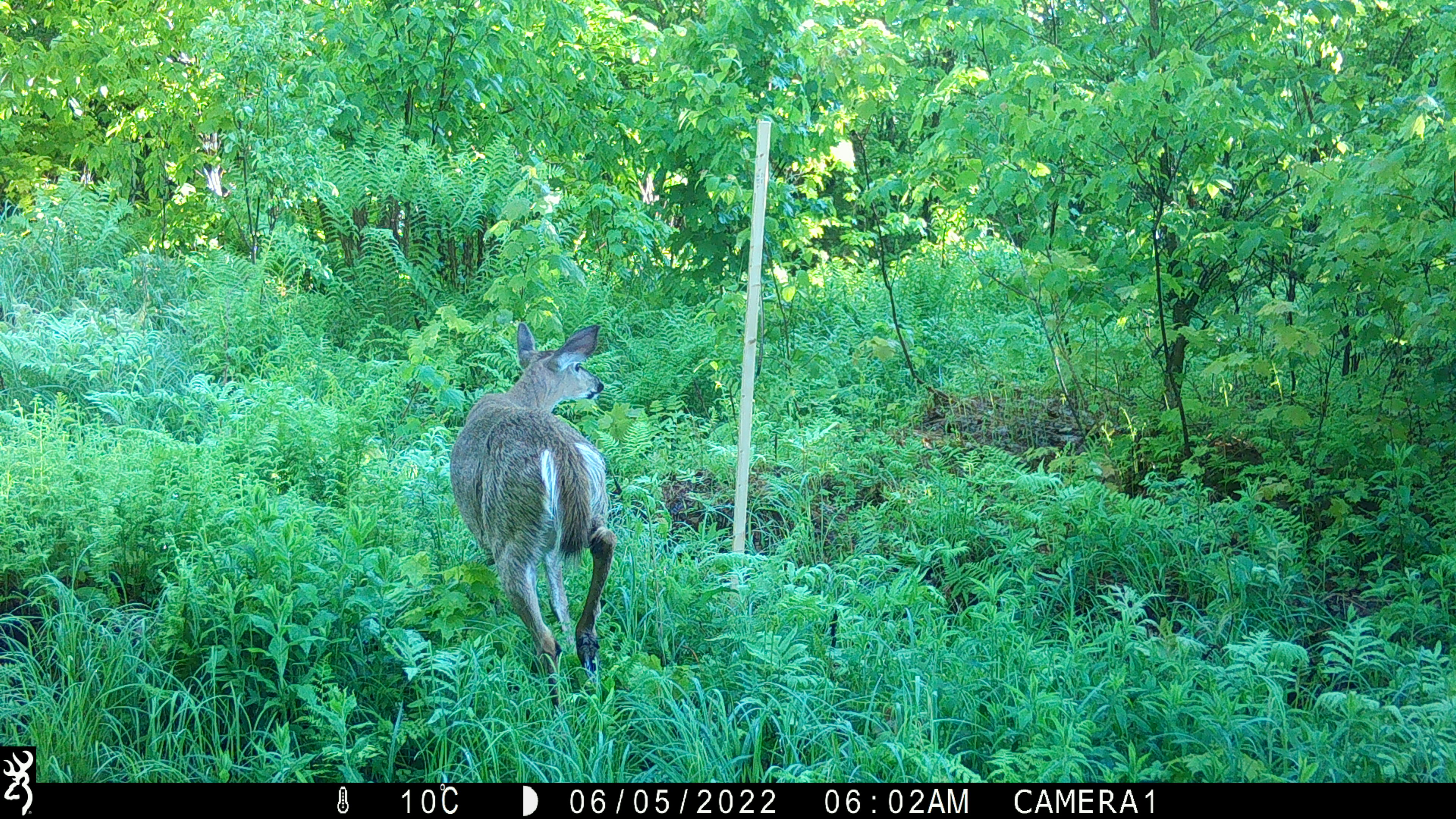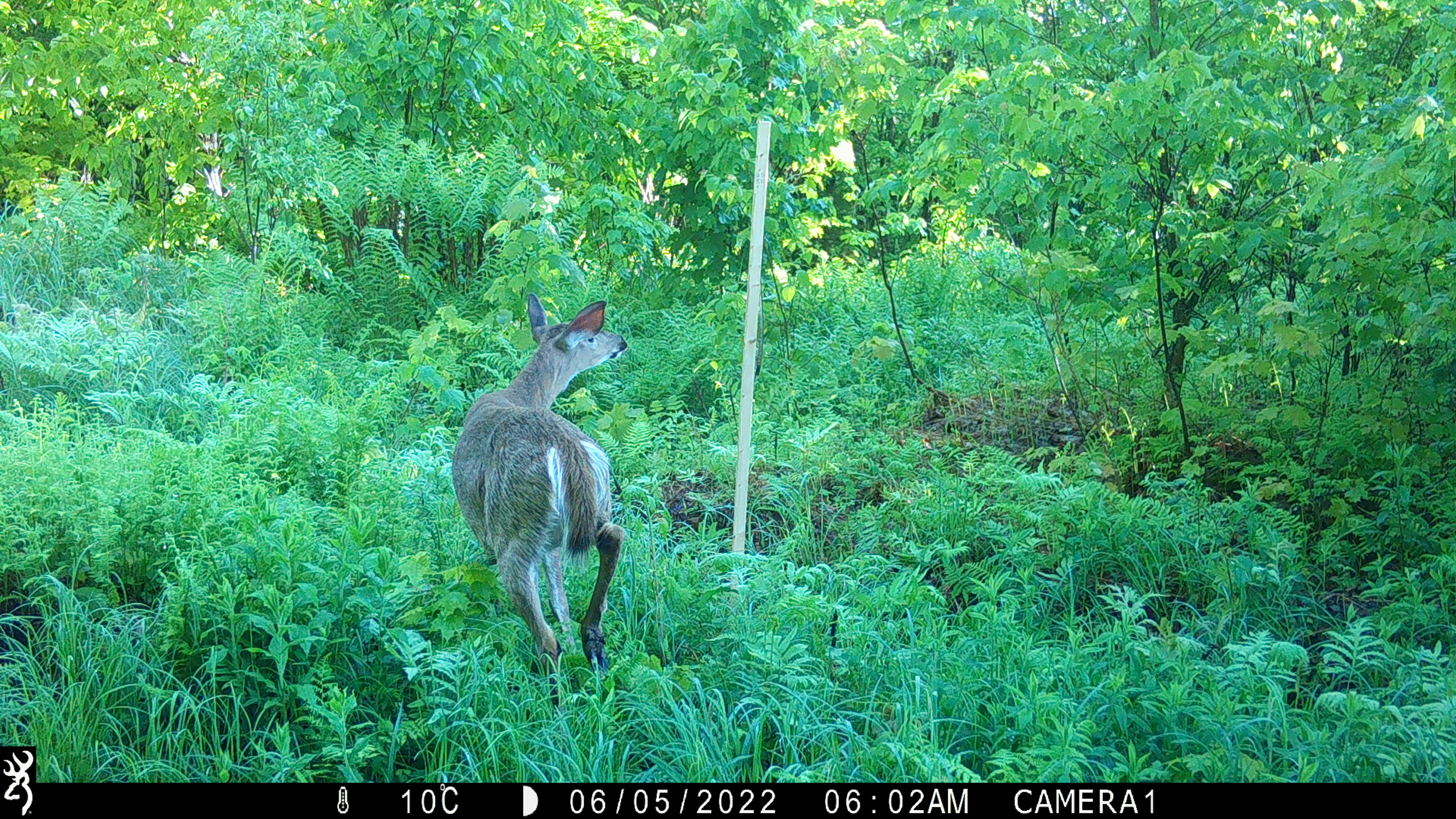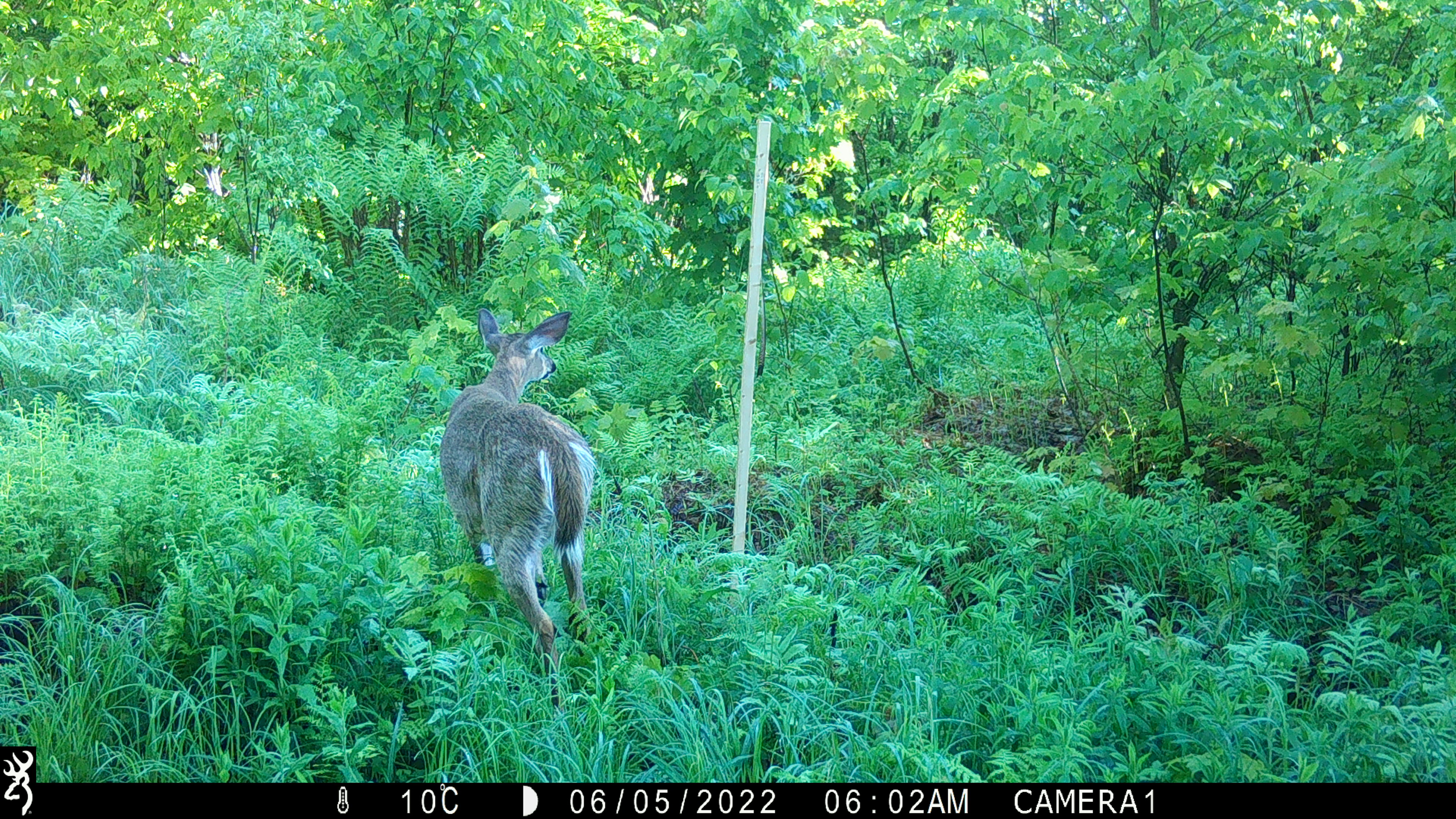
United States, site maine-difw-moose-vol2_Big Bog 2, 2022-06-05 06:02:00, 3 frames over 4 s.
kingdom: Animalia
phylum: Chordata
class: Mammalia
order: Artiodactyla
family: Cervidae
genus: Odocoileus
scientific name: Odocoileus virginianus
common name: white-tailed deer